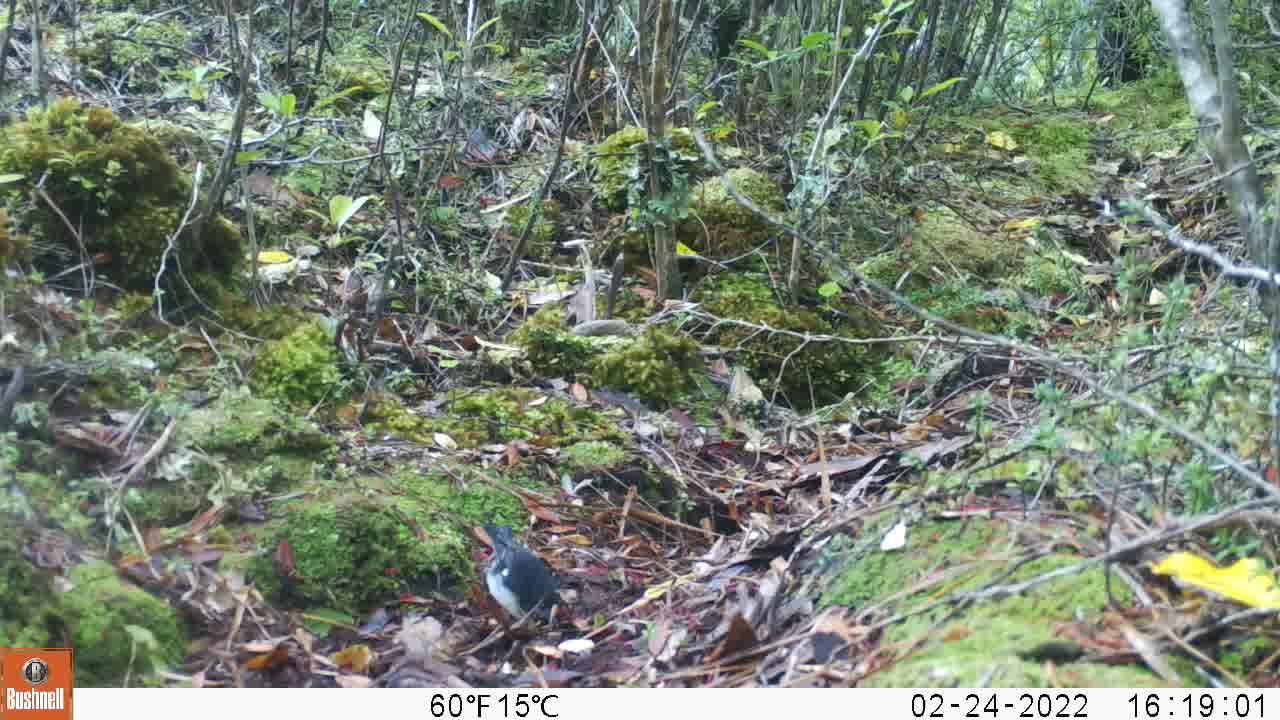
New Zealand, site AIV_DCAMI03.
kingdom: Animalia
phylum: Chordata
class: Aves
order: Passeriformes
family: Petroicidae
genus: Petroica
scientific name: Petroica macrocephala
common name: tomtit